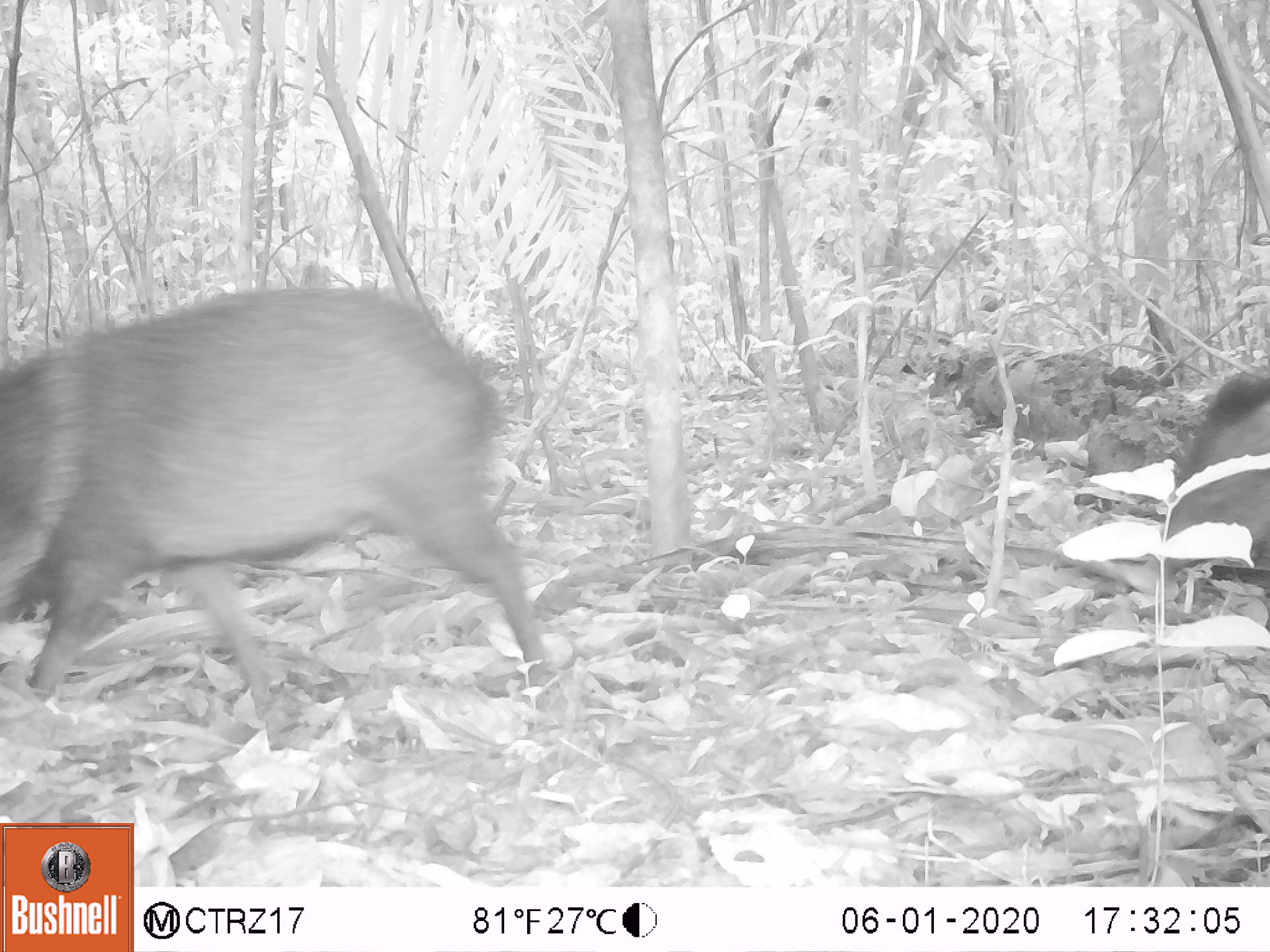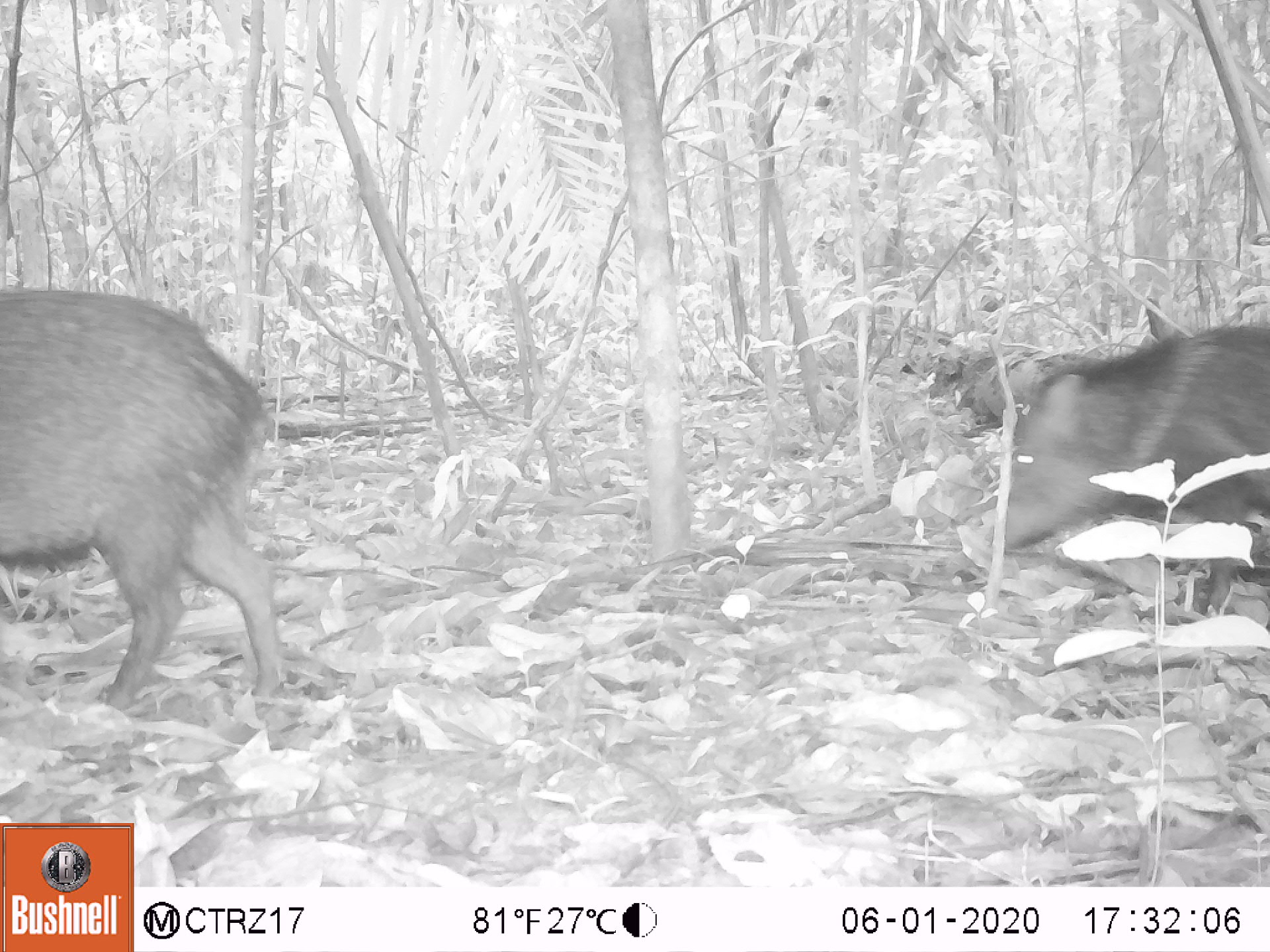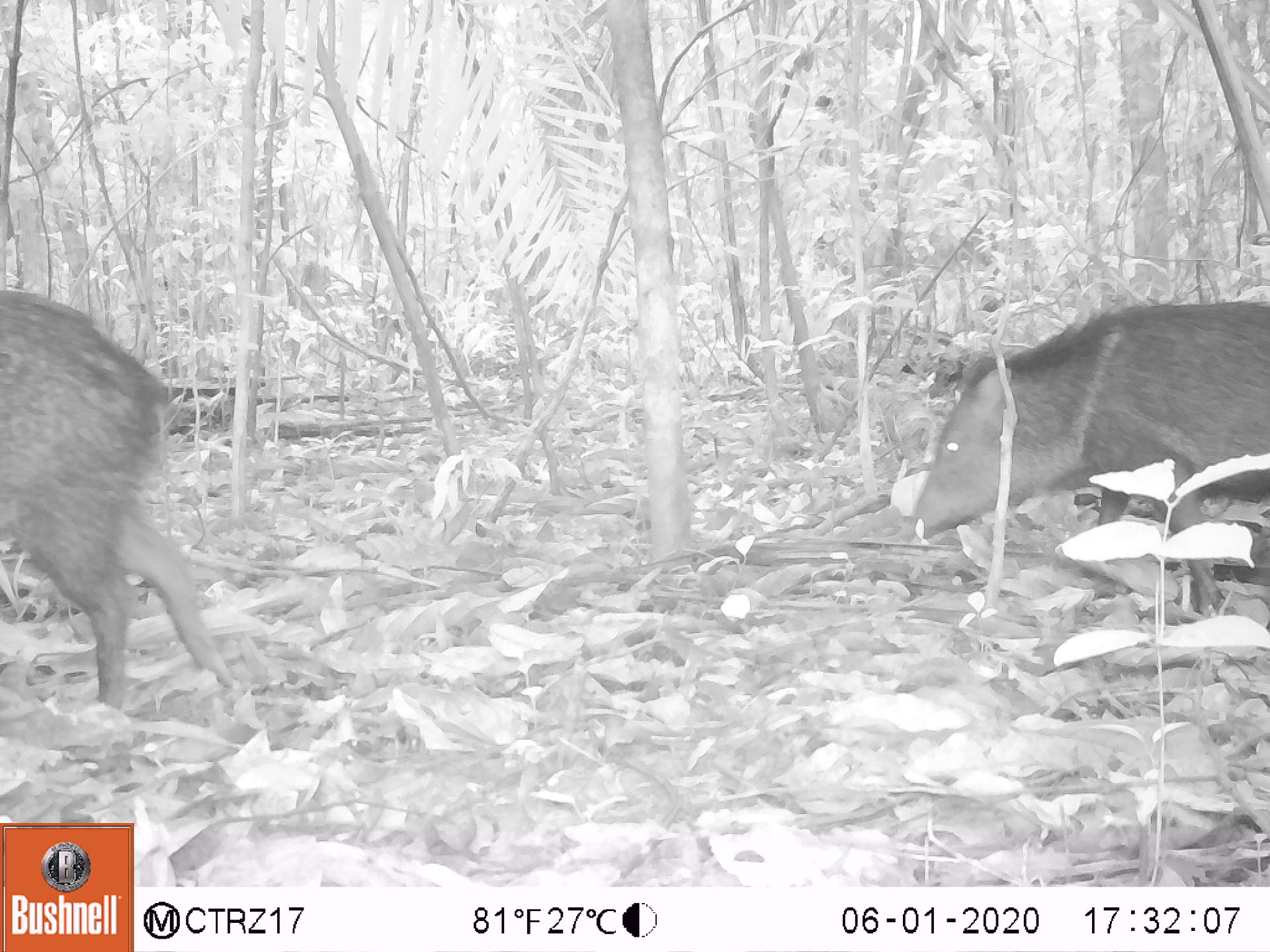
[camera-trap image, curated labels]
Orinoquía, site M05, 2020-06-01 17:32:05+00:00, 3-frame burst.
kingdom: Animalia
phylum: Chordata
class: Mammalia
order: Artiodactyla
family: Tayassuidae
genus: Pecari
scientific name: Pecari tajacu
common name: collared peccary